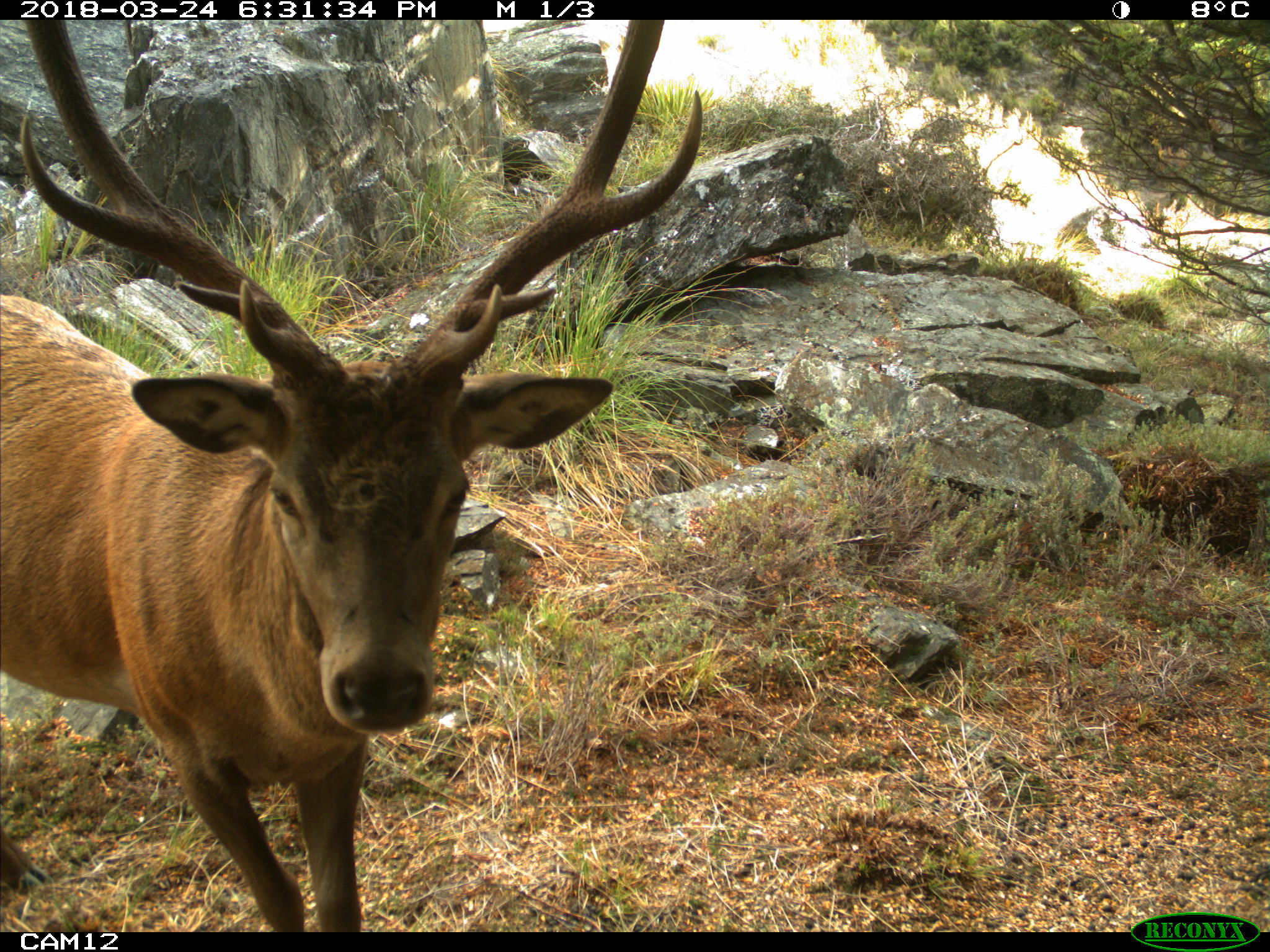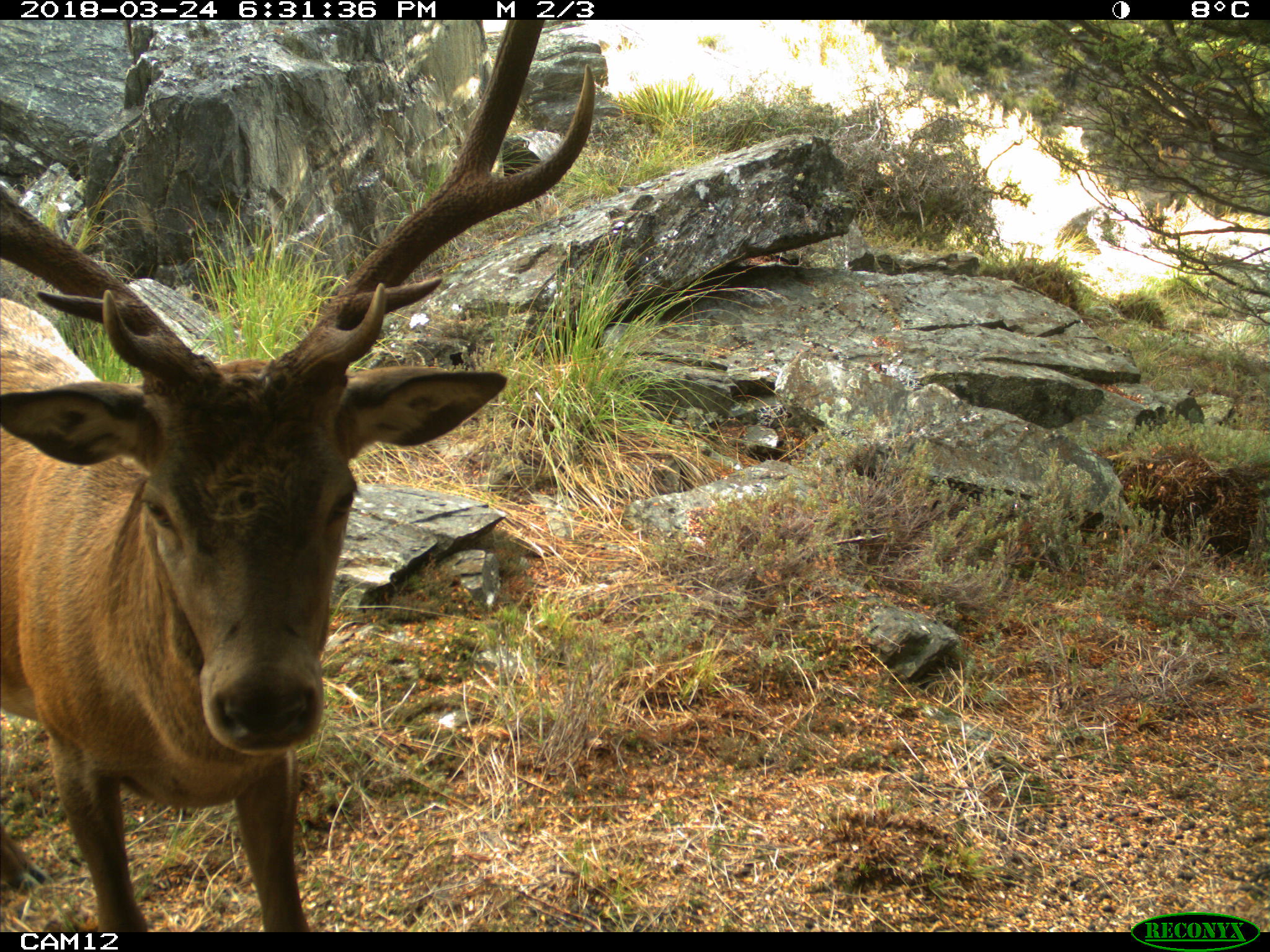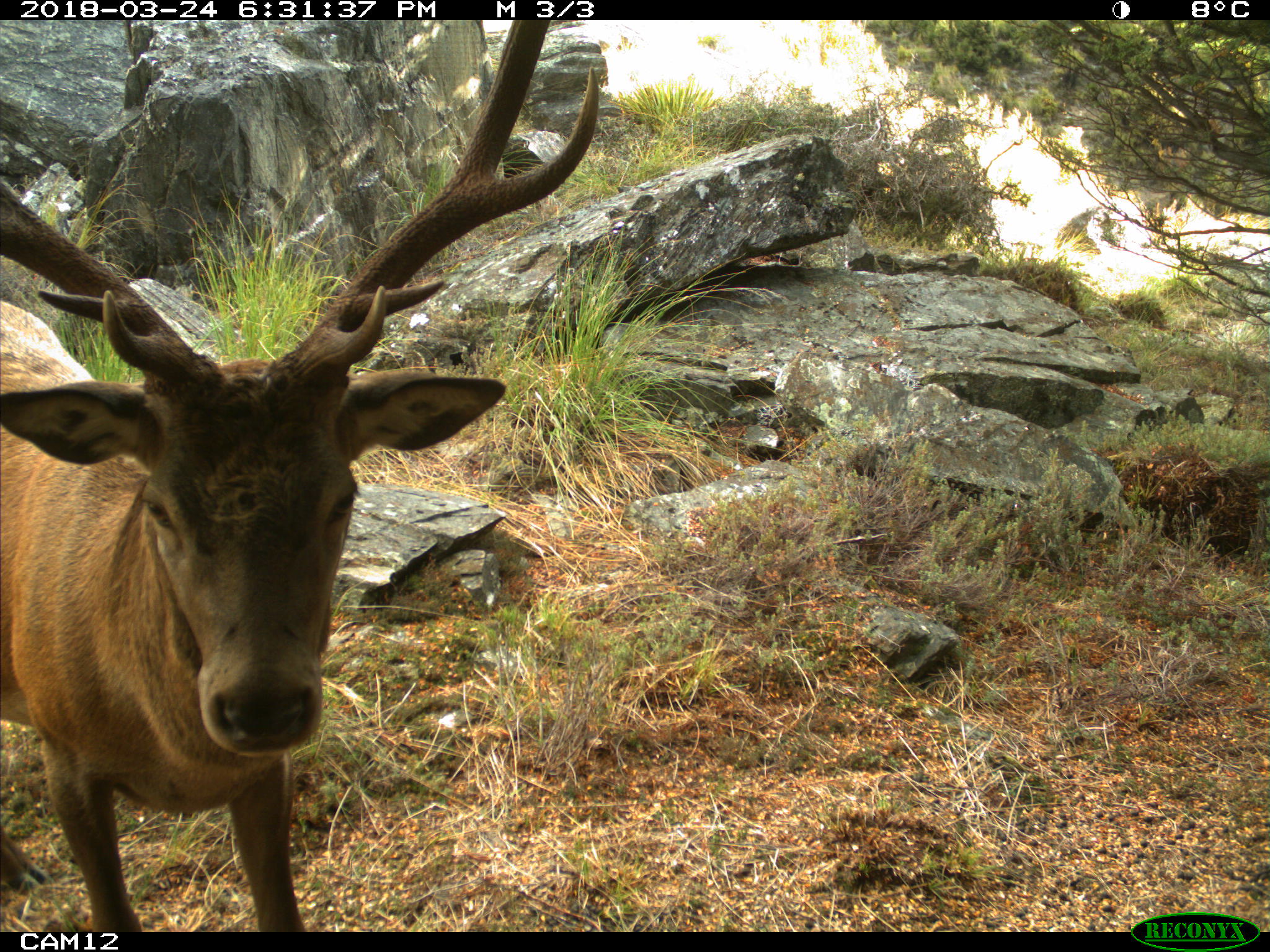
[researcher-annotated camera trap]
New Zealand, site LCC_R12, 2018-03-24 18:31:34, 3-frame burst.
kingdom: Animalia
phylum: Chordata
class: Mammalia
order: Artiodactyla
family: Cervidae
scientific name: Cervidae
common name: deer